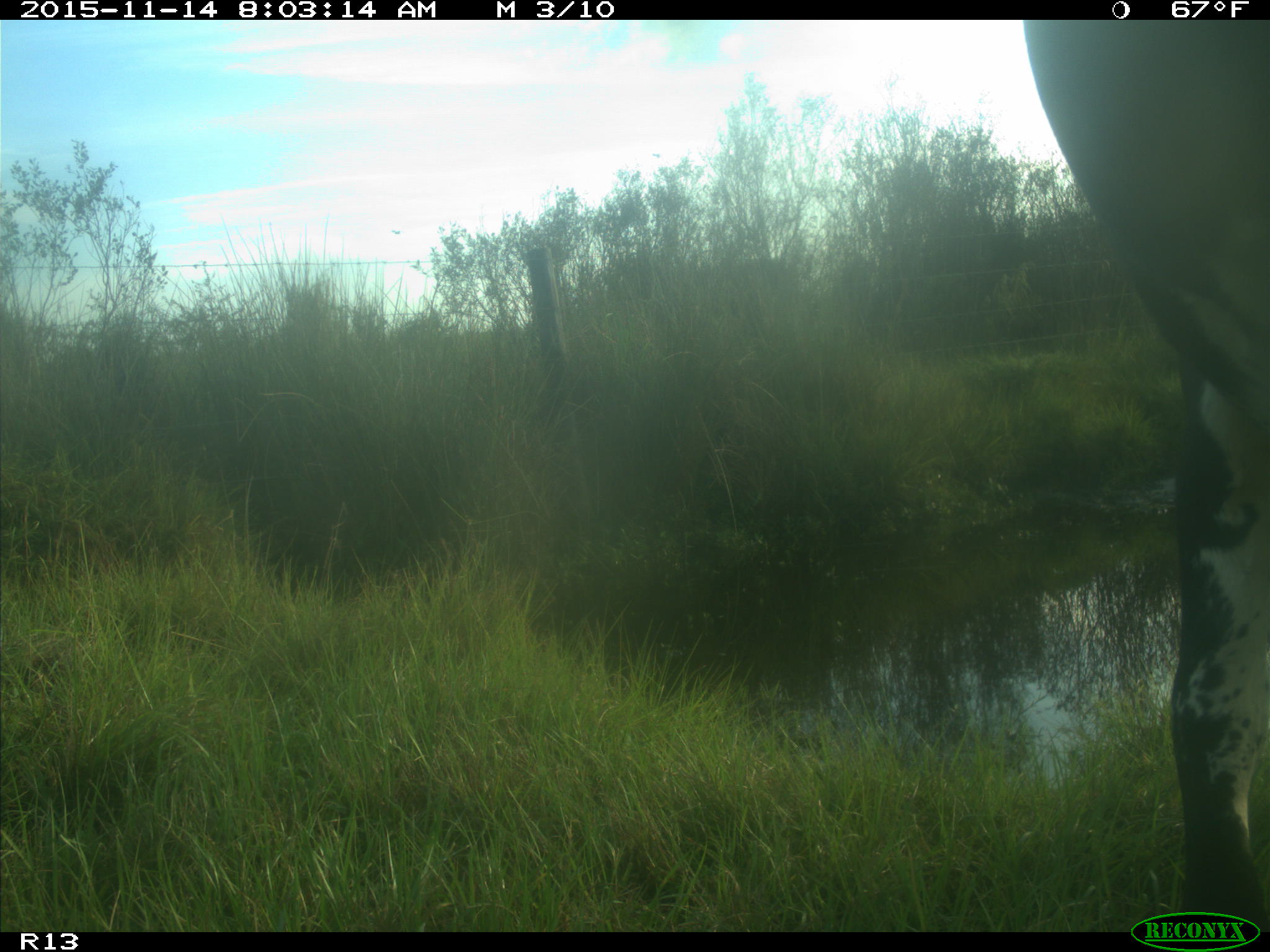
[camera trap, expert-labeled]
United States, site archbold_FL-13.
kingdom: Animalia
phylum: Chordata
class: Mammalia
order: Artiodactyla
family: Bovidae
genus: Bos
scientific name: Bos taurus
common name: domestic cow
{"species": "Bos taurus (domestic cow)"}